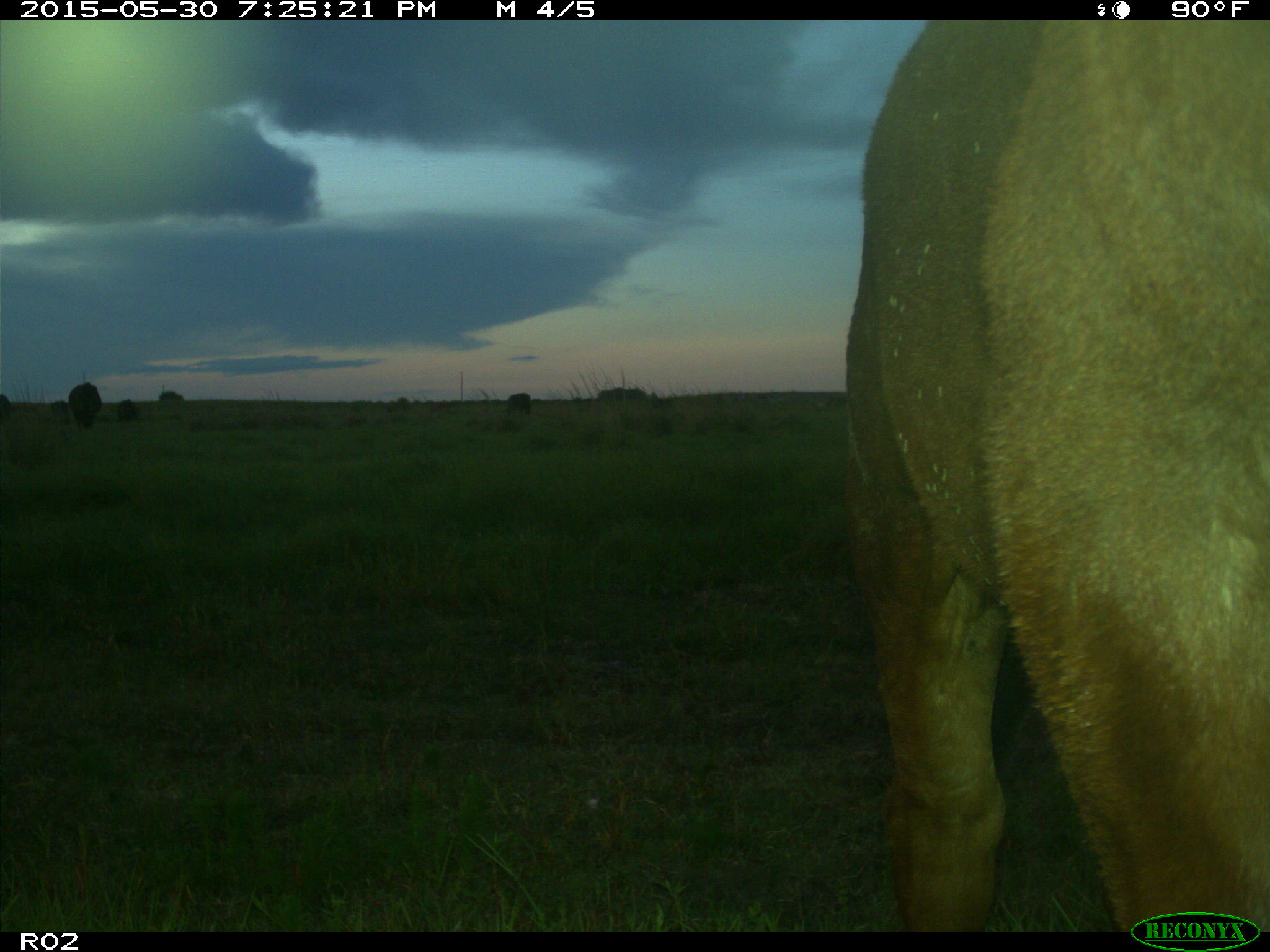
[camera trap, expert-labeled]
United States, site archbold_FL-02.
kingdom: Animalia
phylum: Chordata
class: Mammalia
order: Artiodactyla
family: Bovidae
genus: Bos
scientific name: Bos taurus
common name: domestic cow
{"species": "Bos taurus (domestic cow)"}